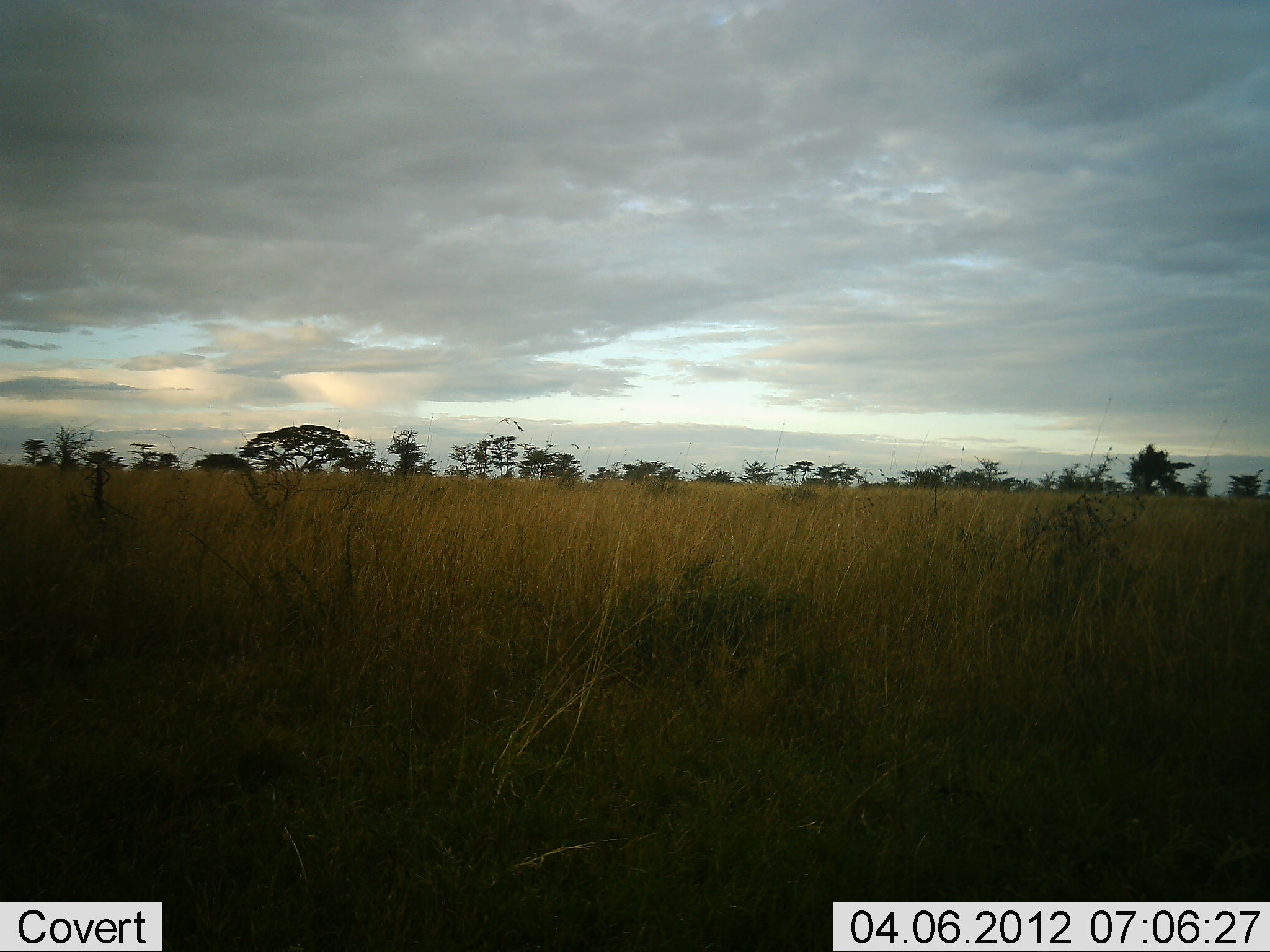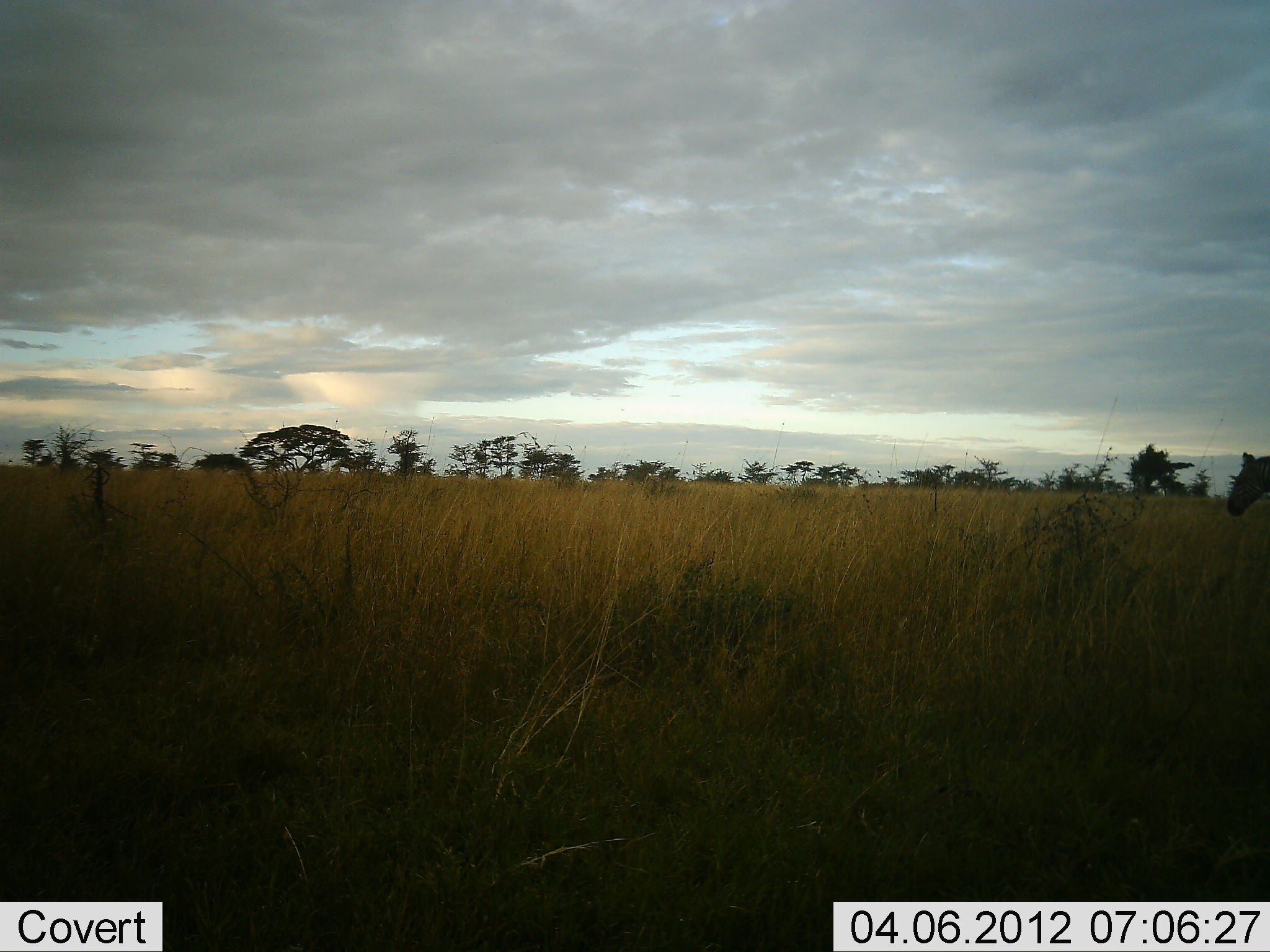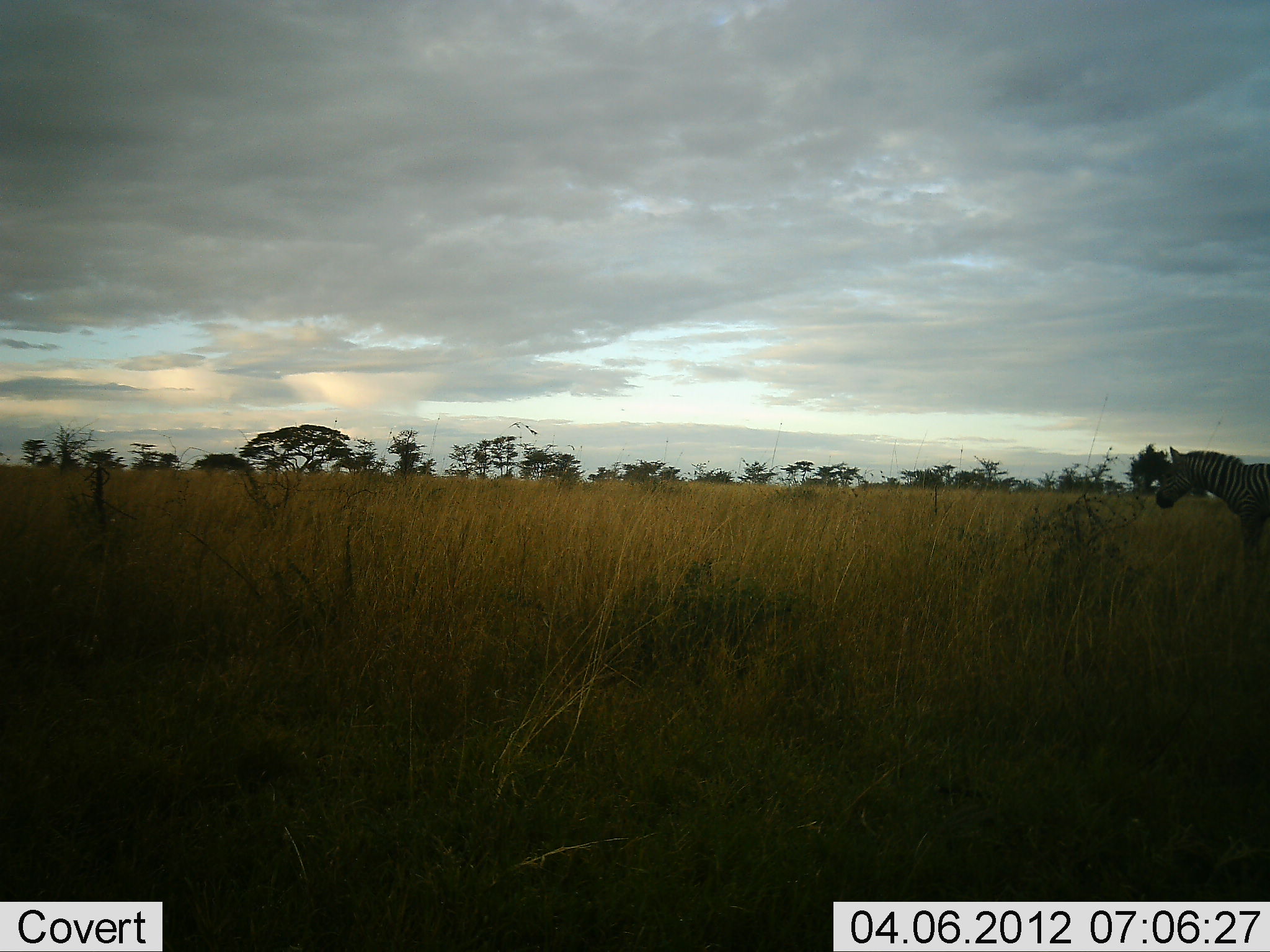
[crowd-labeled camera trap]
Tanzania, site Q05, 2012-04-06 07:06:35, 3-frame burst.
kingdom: Animalia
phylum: Chordata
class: Mammalia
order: Perissodactyla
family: Equidae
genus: Equus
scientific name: Equus quagga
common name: plains zebra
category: zebra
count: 1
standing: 5%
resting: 0%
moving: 95%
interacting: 0%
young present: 0%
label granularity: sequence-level